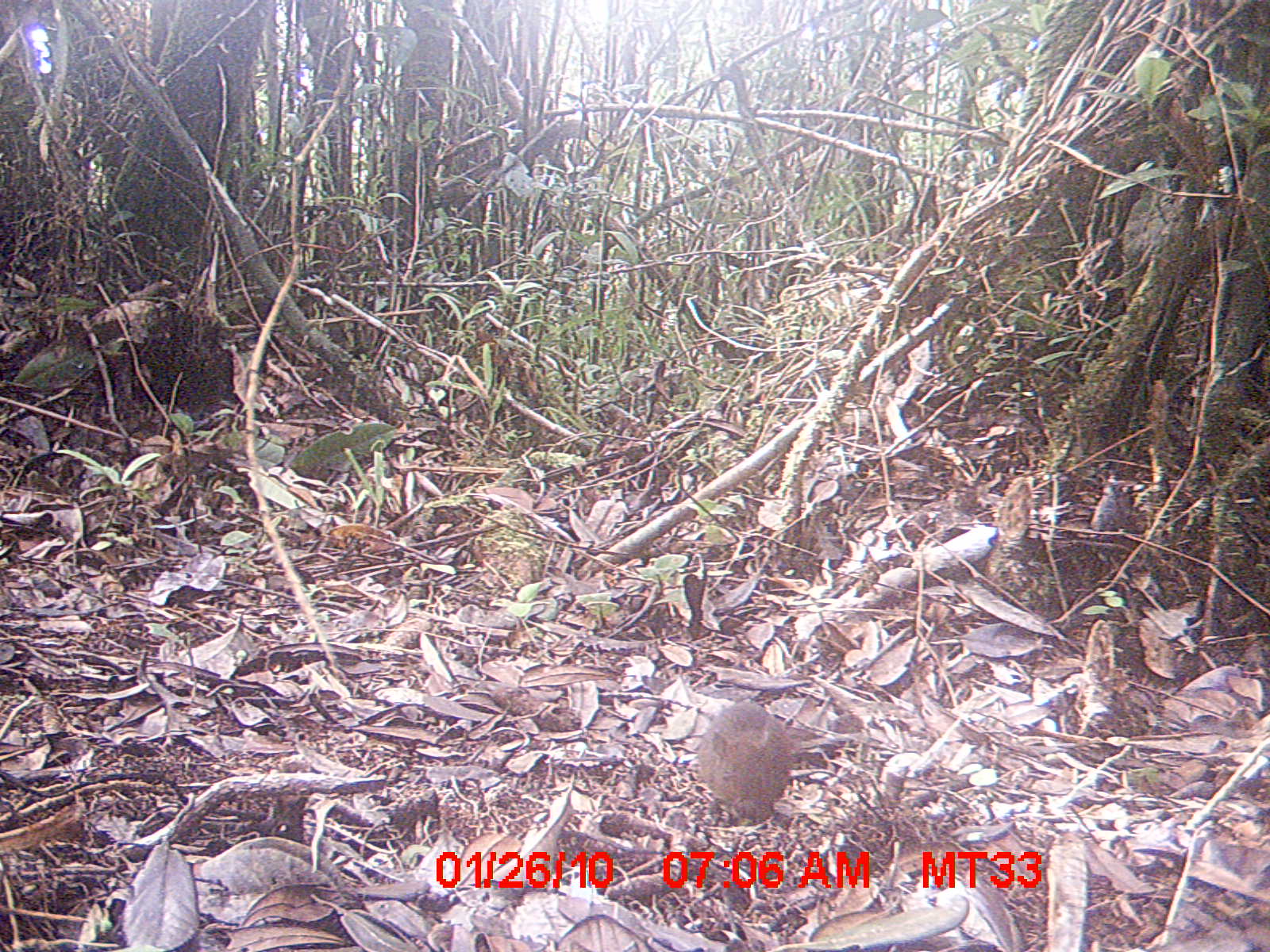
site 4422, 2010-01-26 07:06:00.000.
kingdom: Animalia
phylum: Chordata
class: Mammalia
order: Rodentia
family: Nesomyidae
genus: Hypogeomys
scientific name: Hypogeomys antimena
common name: malagasy giant rat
Hypogeomys antimena (malagasy giant rat), count 1.